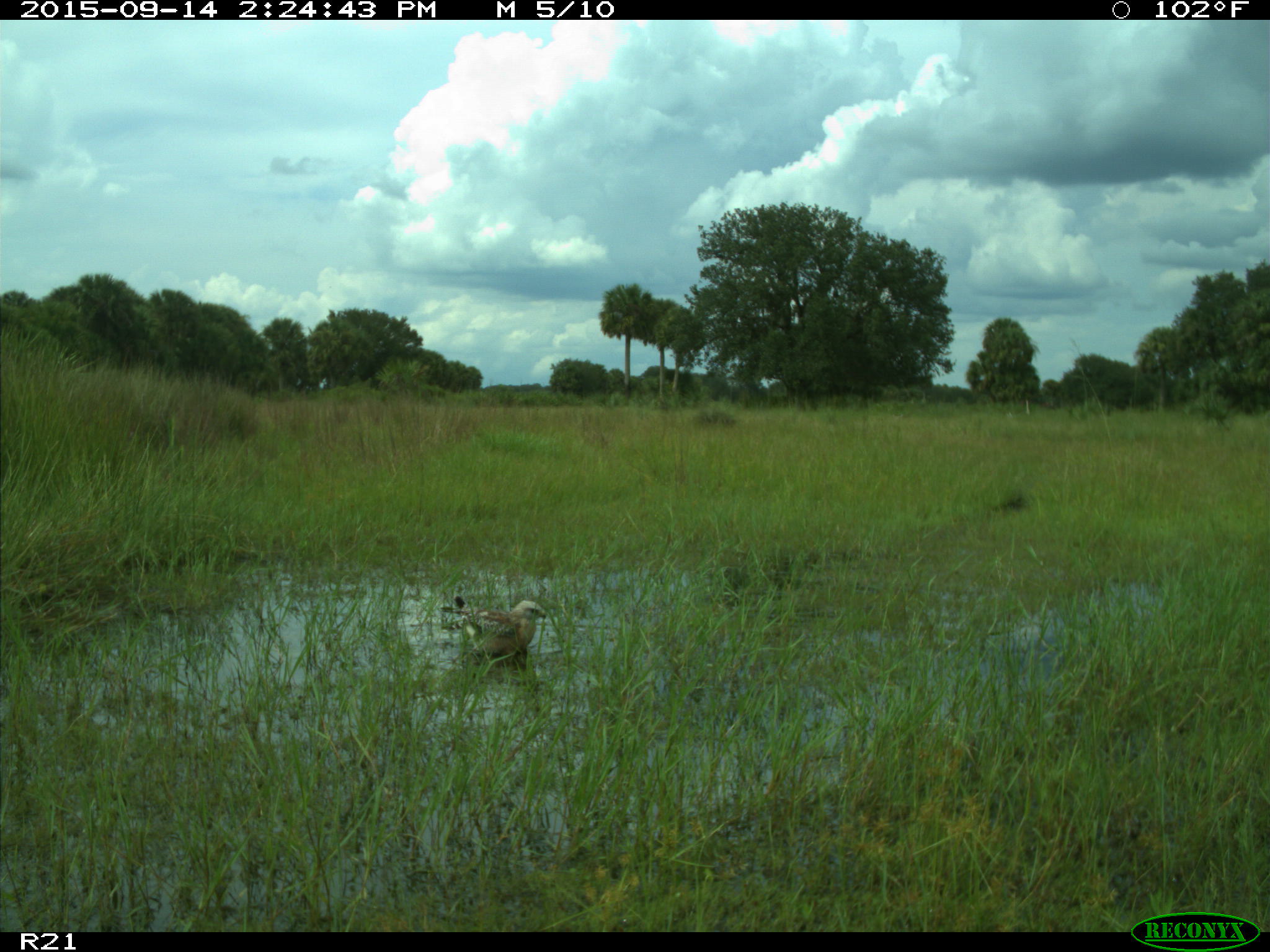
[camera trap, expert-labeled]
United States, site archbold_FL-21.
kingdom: Animalia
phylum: Chordata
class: Aves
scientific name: Aves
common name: birds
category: unidentified bird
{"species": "unidentified bird (birds) (Aves)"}